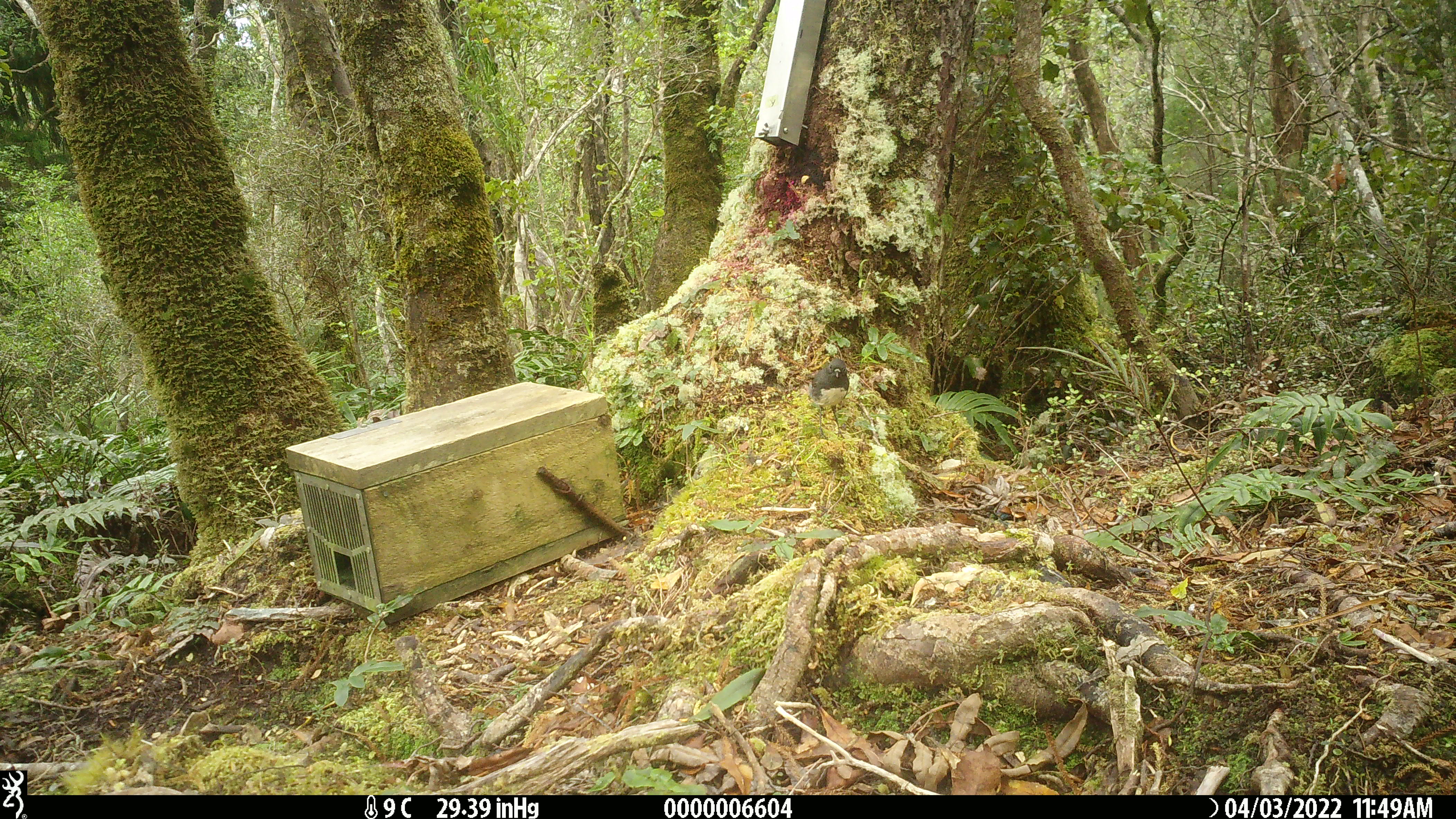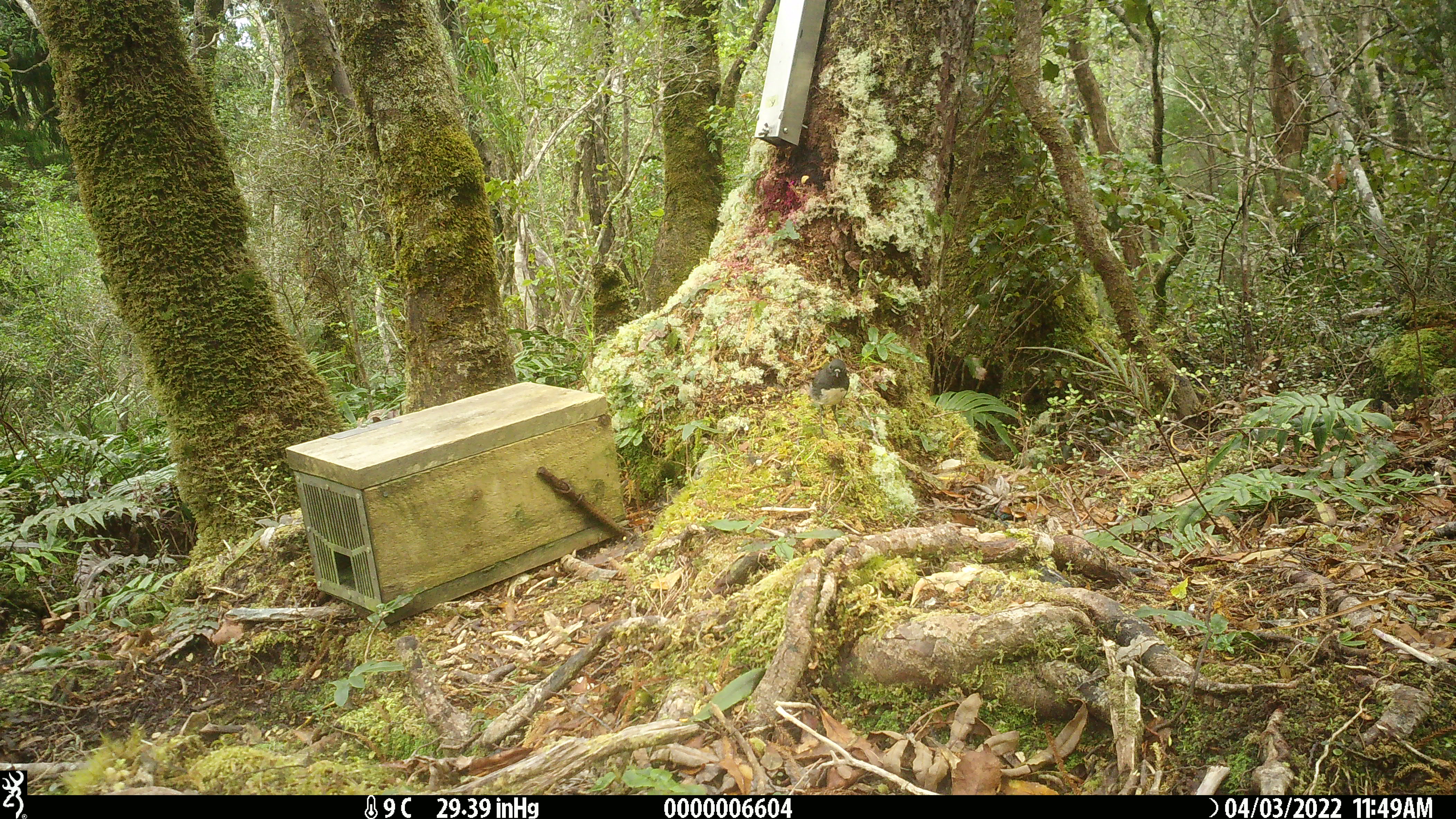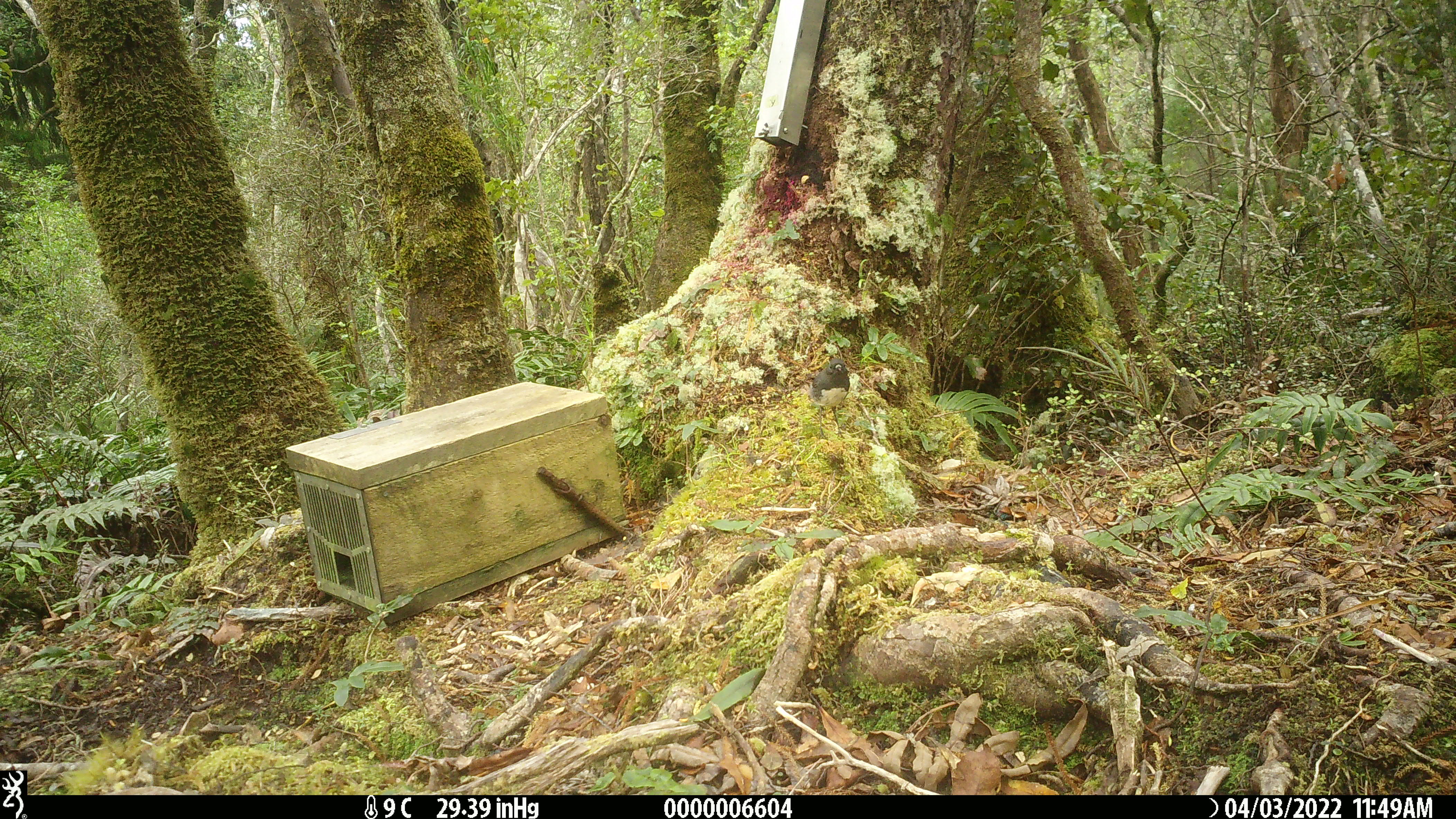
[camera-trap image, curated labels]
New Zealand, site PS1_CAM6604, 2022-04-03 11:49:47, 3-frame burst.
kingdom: Animalia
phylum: Chordata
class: Aves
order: Passeriformes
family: Petroicidae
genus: Petroica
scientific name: Petroica australis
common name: new zealand robin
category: robin